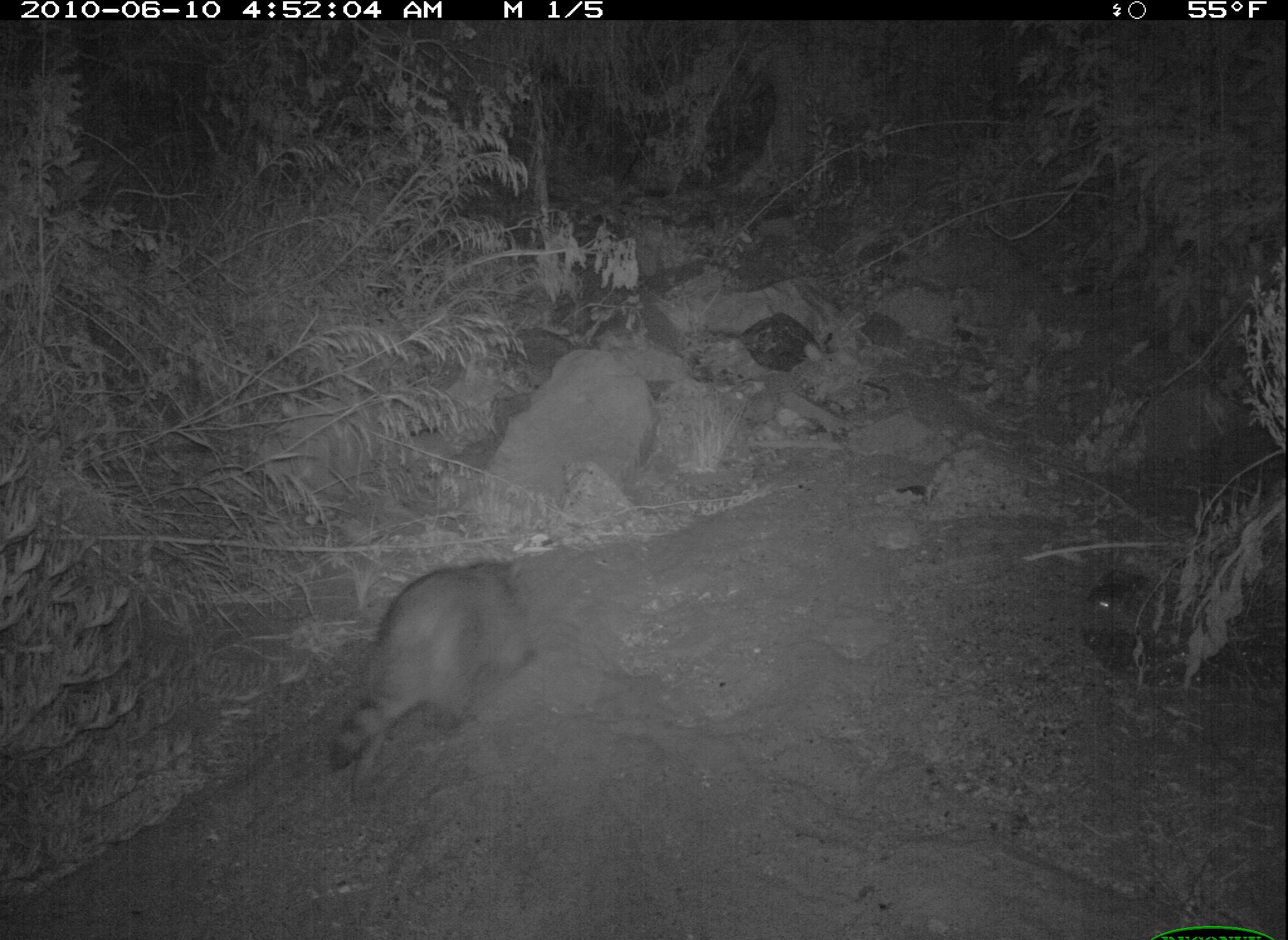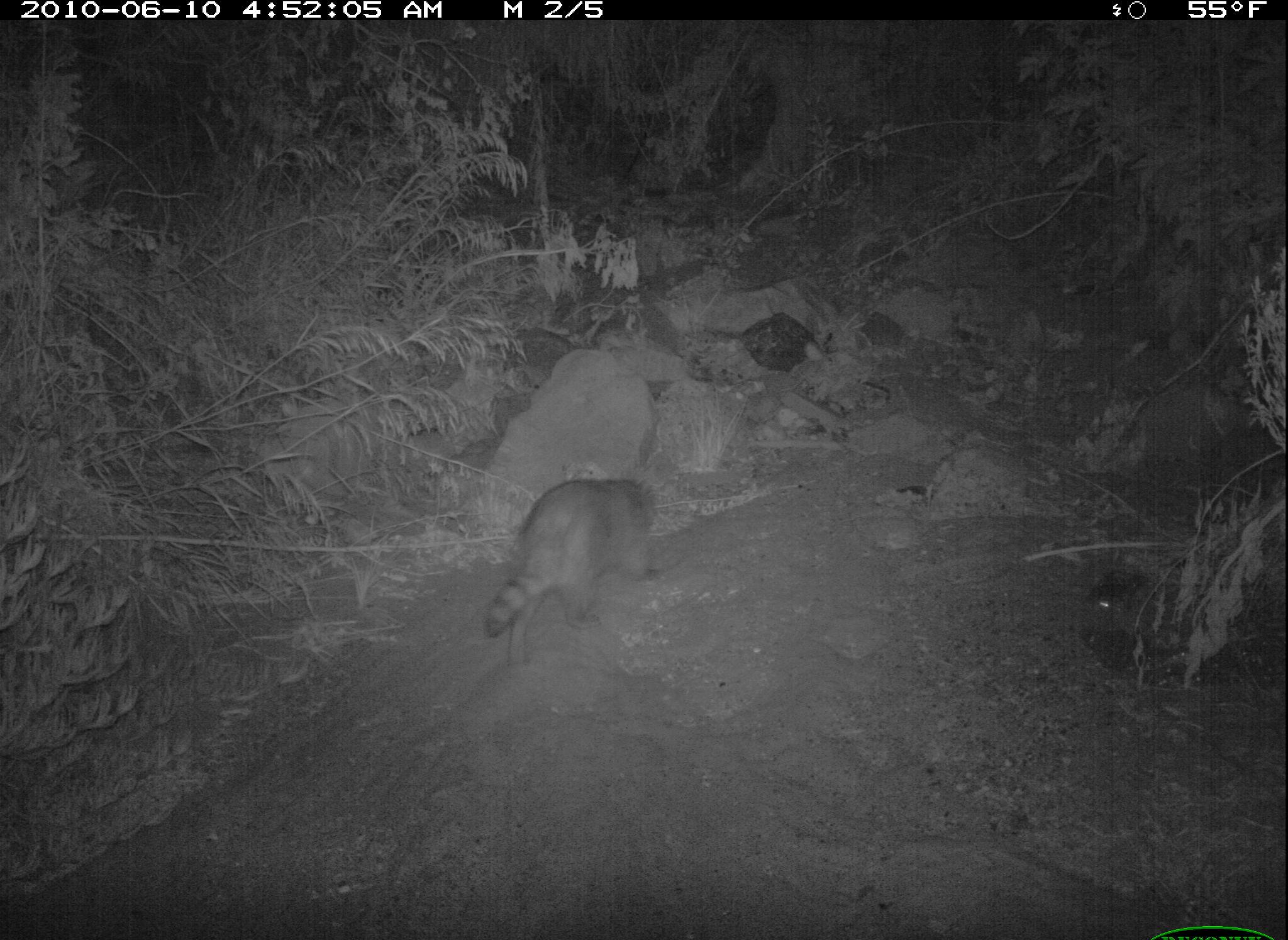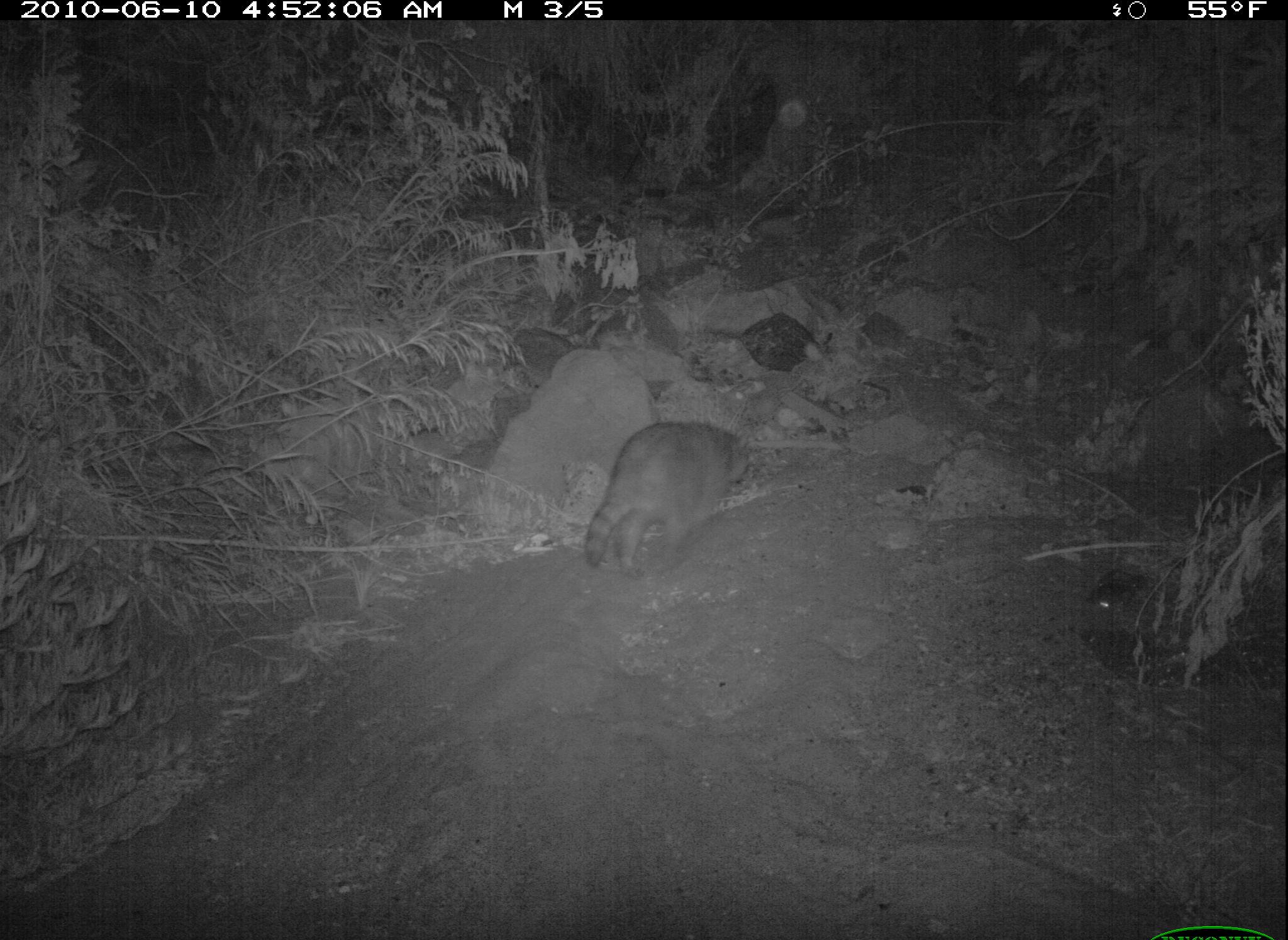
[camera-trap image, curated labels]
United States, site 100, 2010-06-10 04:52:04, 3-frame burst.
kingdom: Animalia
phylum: Chordata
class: Mammalia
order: Carnivora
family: Procyonidae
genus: Procyon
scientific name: Procyon lotor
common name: raccoon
Raccoon (Procyon lotor).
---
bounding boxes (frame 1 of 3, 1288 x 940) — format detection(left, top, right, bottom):
raccoon: detection(312, 552, 551, 786)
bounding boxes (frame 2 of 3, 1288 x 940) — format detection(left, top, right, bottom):
raccoon: detection(480, 467, 673, 662)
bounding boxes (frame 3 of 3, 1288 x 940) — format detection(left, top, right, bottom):
raccoon: detection(584, 398, 778, 578)